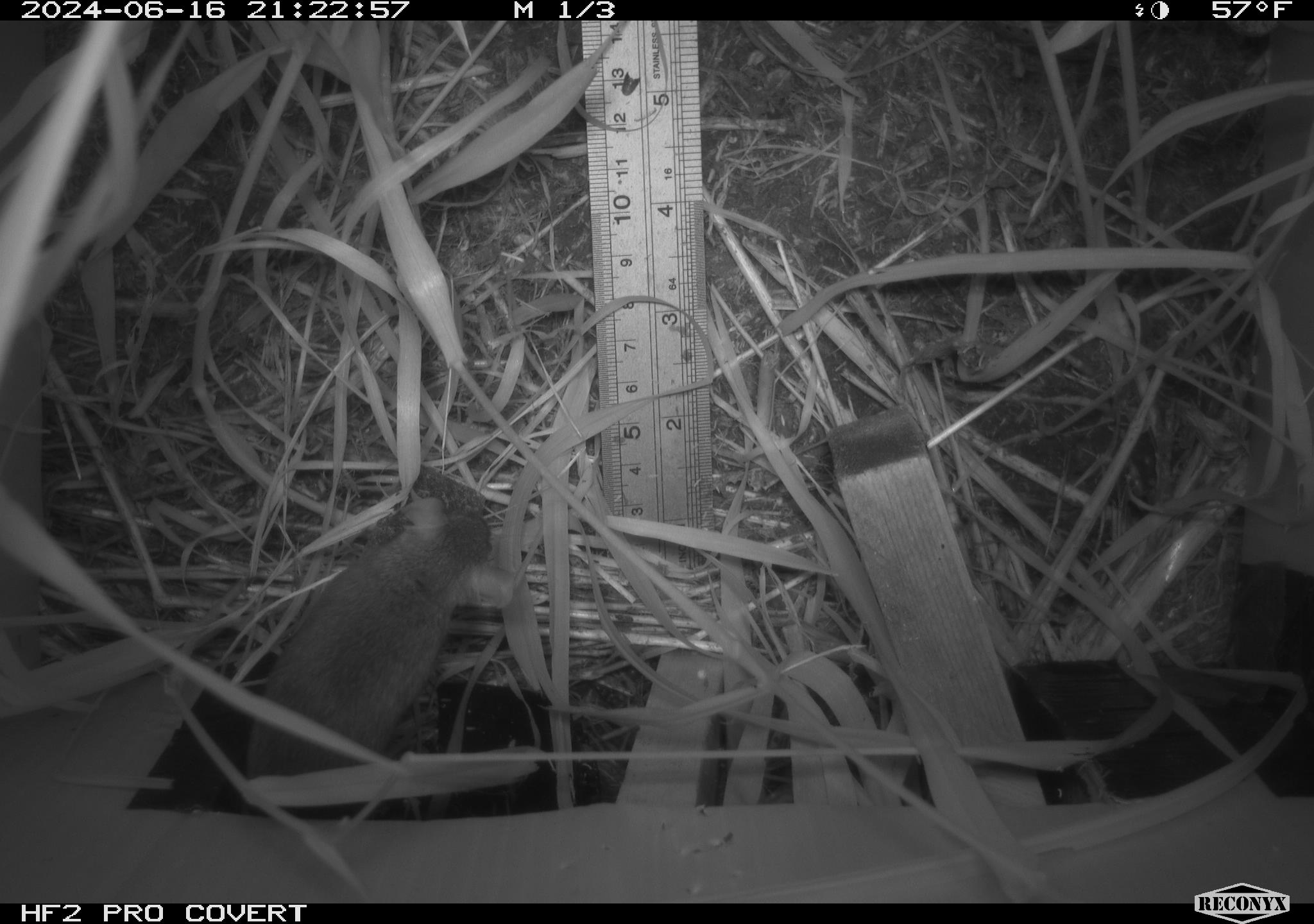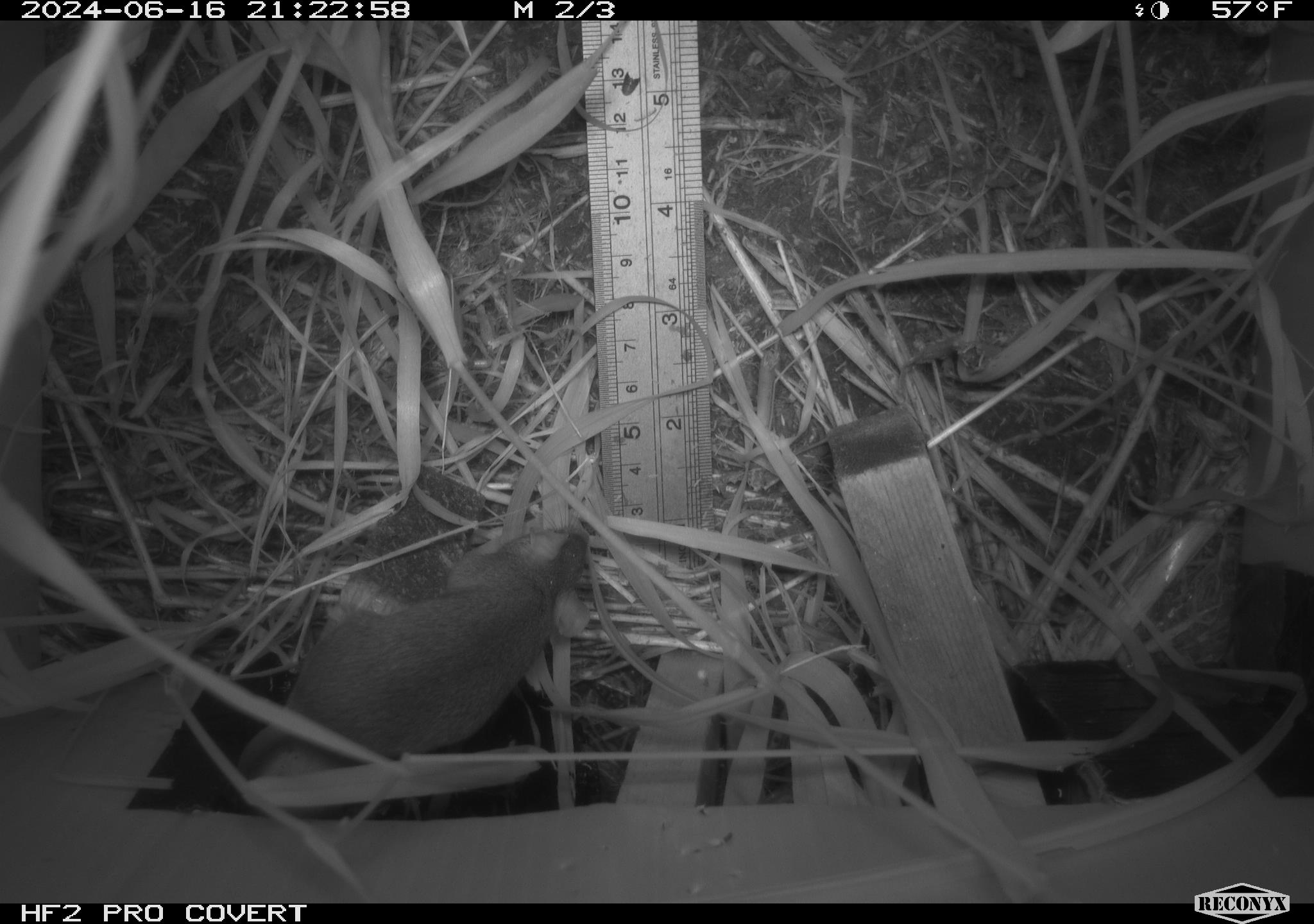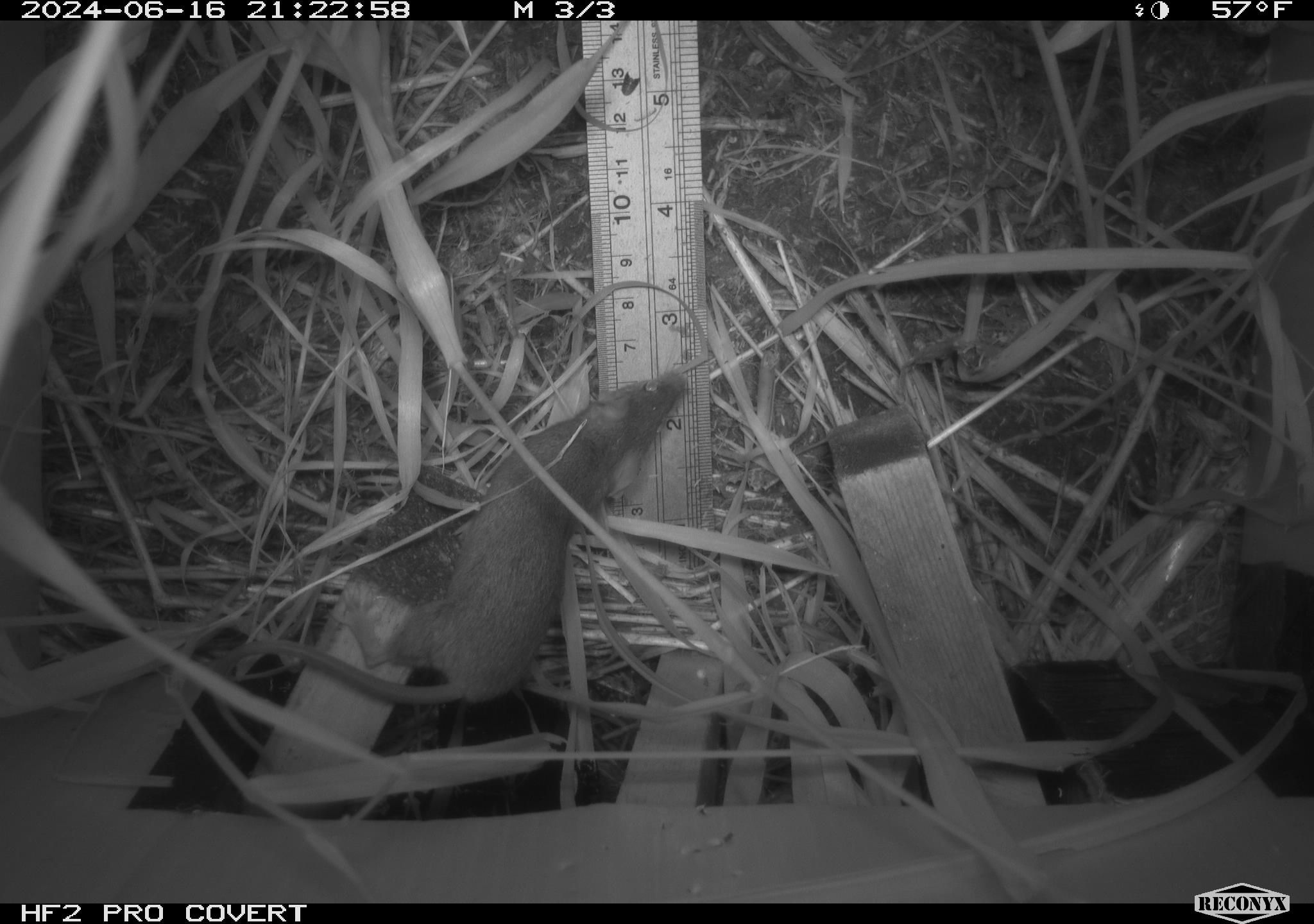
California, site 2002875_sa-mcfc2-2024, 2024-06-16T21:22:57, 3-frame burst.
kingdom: Animalia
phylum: Chordata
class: Mammalia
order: Rodentia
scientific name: Rodentia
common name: rodent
Rodent (Rodentia).